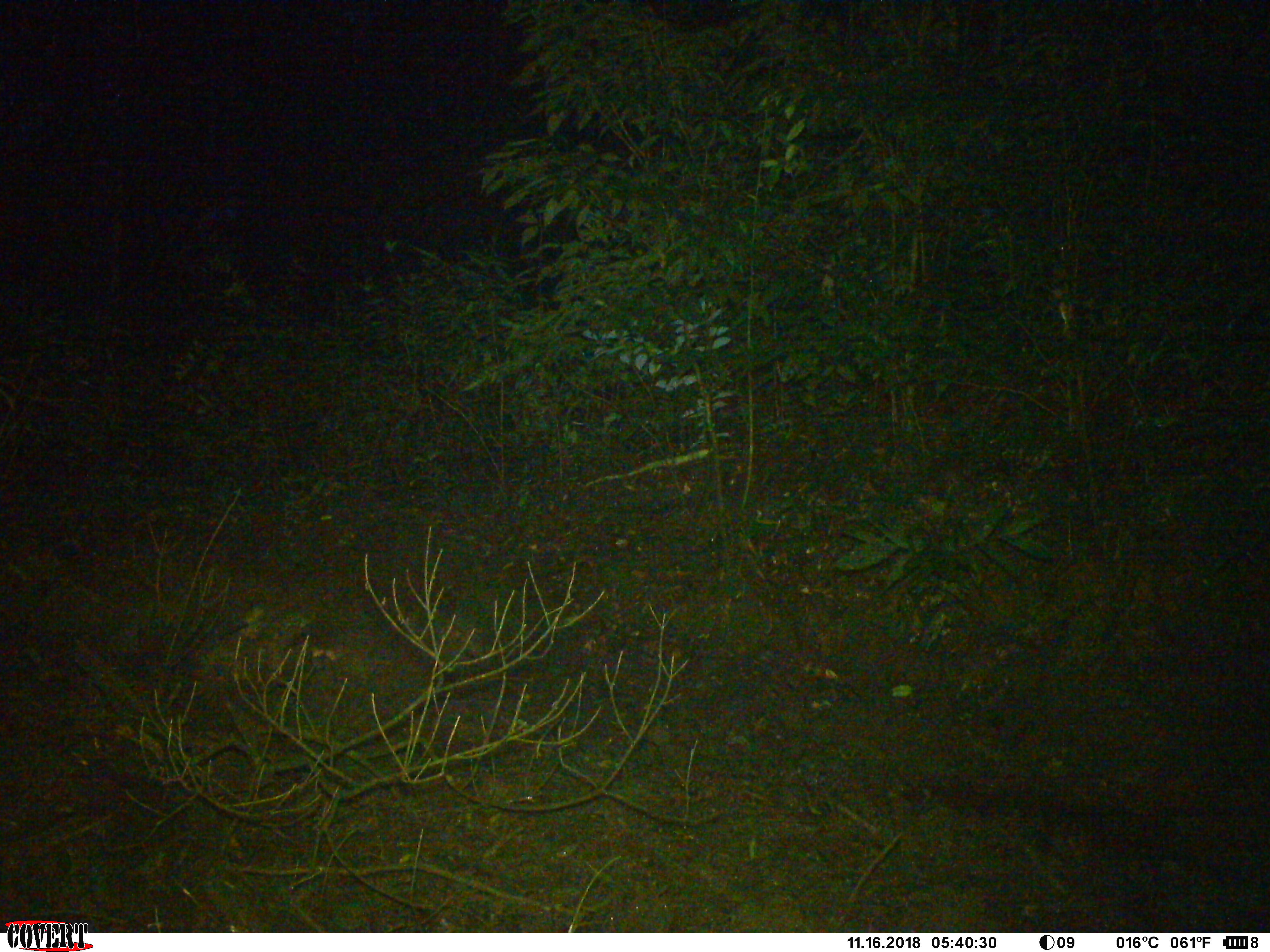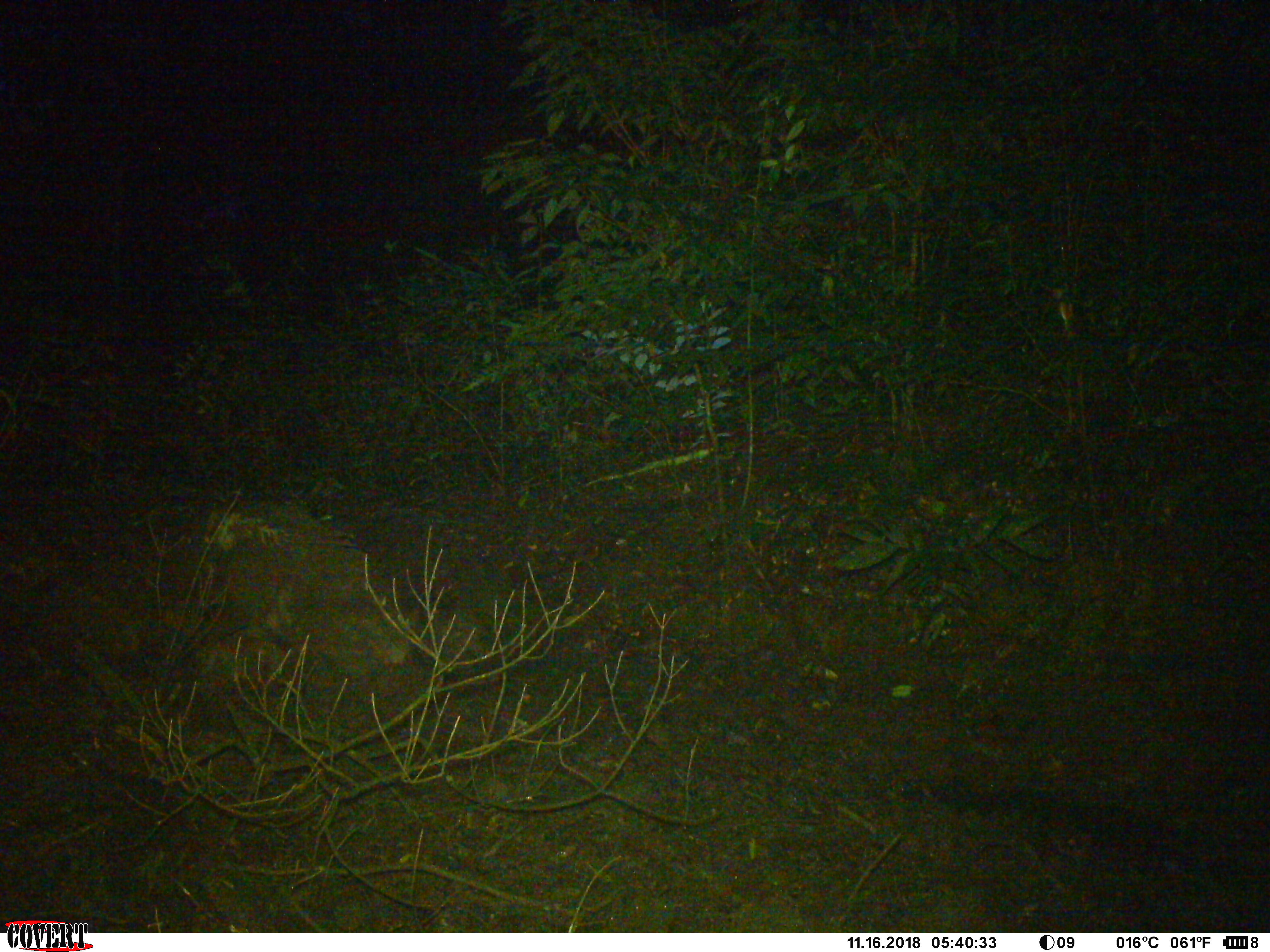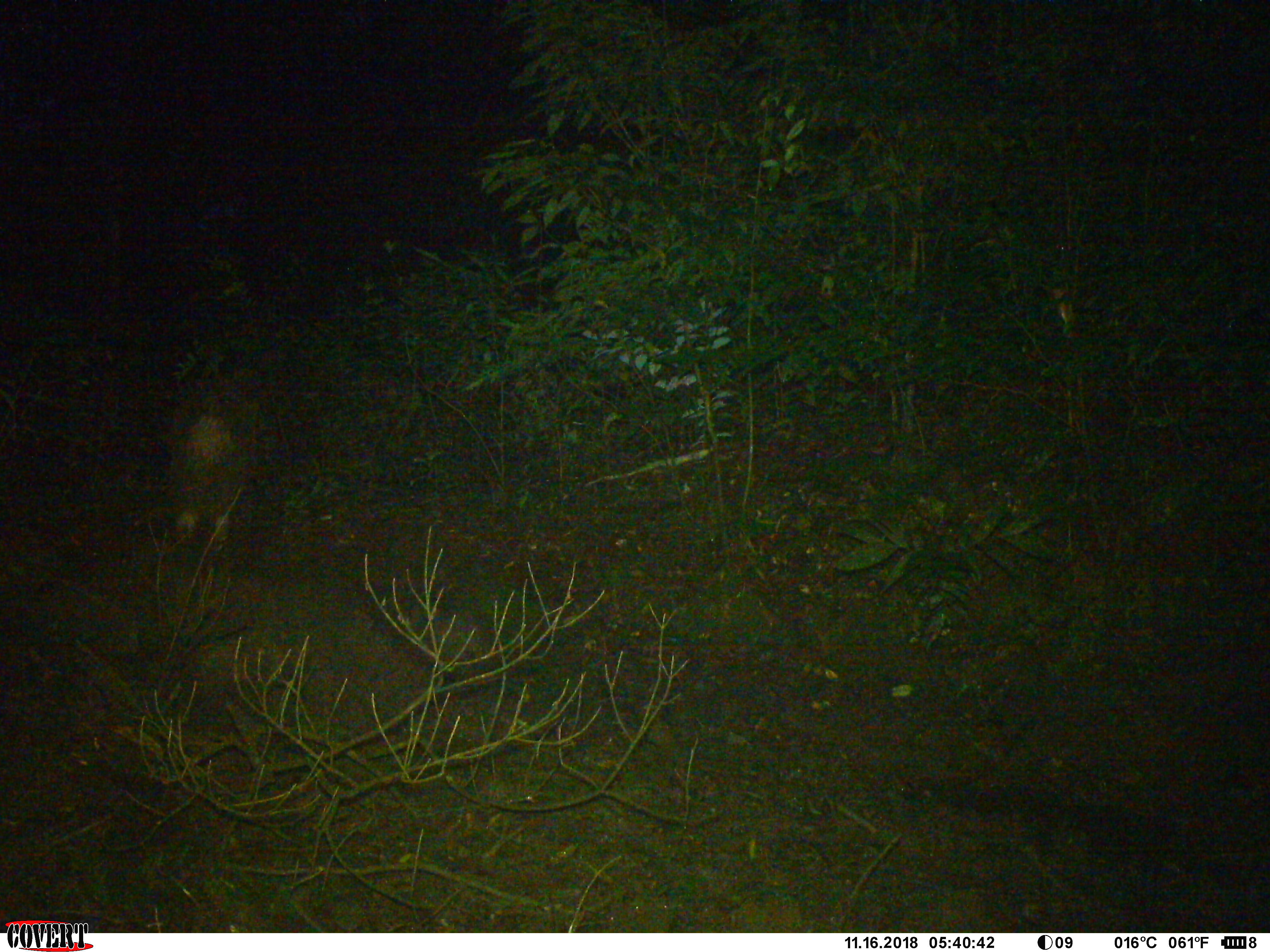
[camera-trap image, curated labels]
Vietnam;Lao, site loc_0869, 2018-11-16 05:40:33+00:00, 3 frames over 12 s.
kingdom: Animalia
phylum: Chordata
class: Mammalia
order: Artiodactyla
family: Suidae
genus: Sus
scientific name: Sus scrofa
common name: eurasian wild pig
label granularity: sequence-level